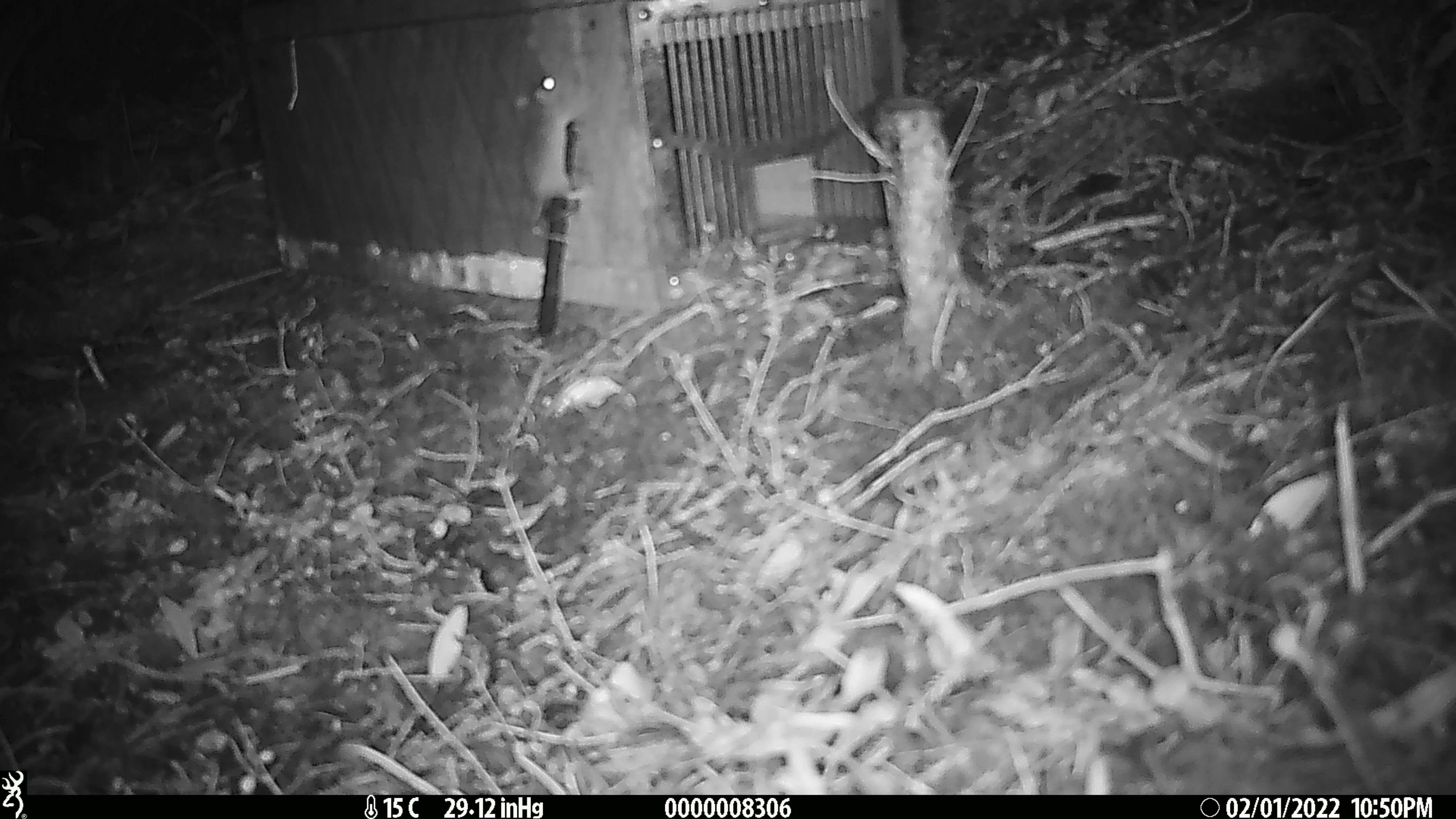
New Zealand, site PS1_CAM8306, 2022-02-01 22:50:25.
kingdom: Animalia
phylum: Chordata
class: Mammalia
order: Rodentia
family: Muridae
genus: Mus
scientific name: Mus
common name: mouse